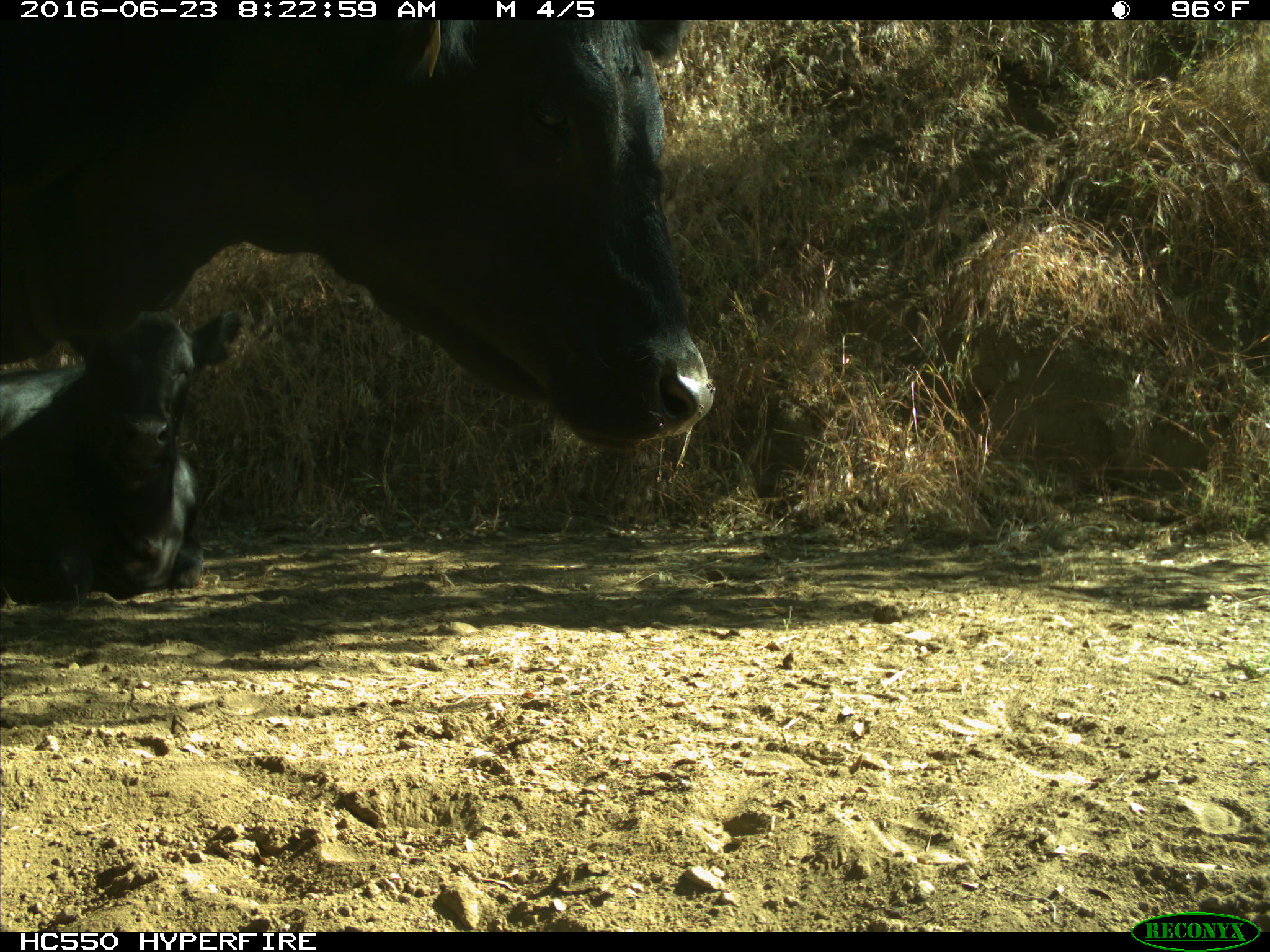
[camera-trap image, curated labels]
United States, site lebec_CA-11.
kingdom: Animalia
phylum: Chordata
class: Mammalia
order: Artiodactyla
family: Bovidae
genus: Bos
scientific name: Bos taurus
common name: domestic cow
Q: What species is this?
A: Bos taurus (domestic cow).